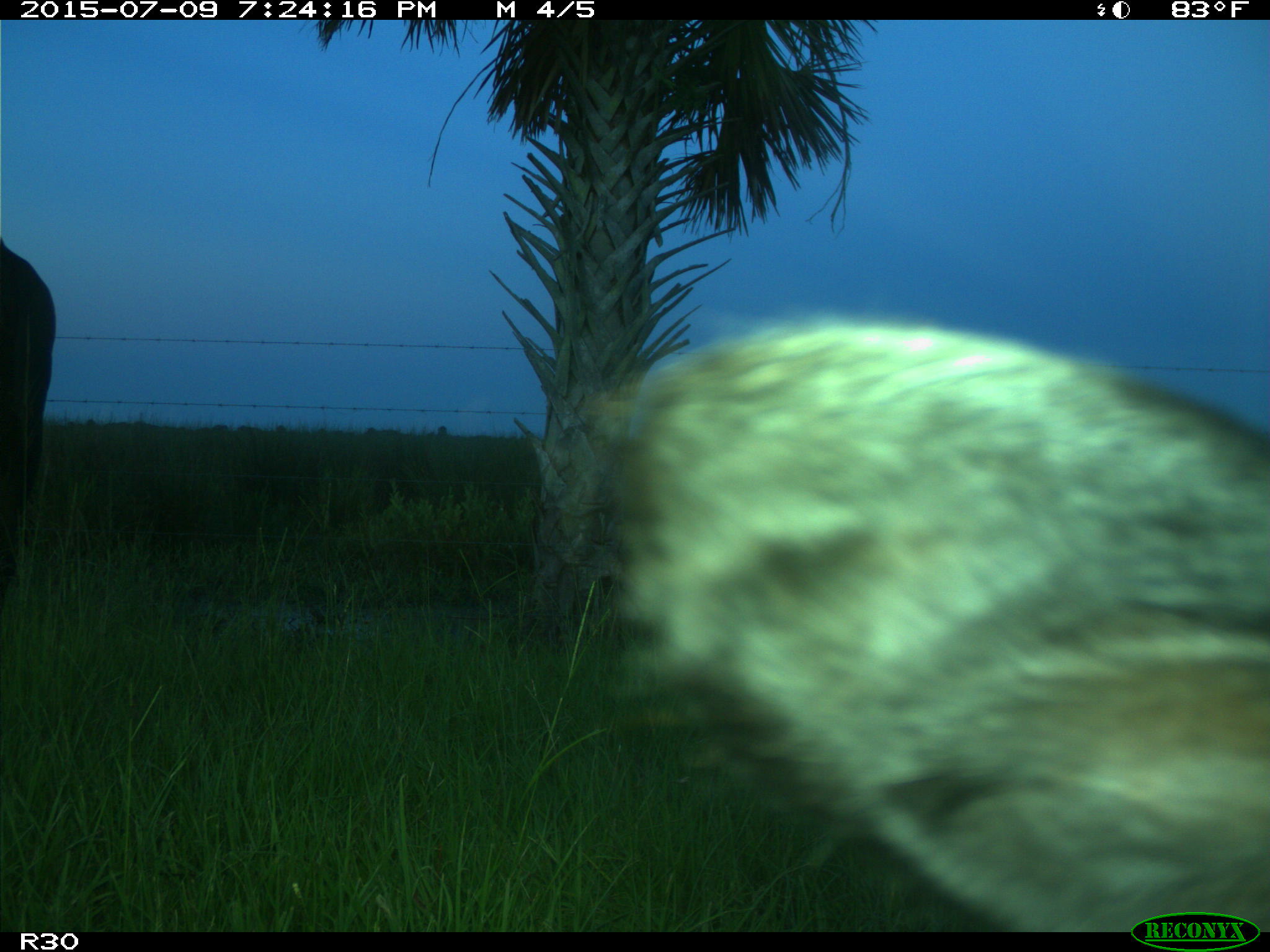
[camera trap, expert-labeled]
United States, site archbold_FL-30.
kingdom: Animalia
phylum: Chordata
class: Mammalia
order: Artiodactyla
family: Bovidae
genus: Bos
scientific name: Bos taurus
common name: domestic cow